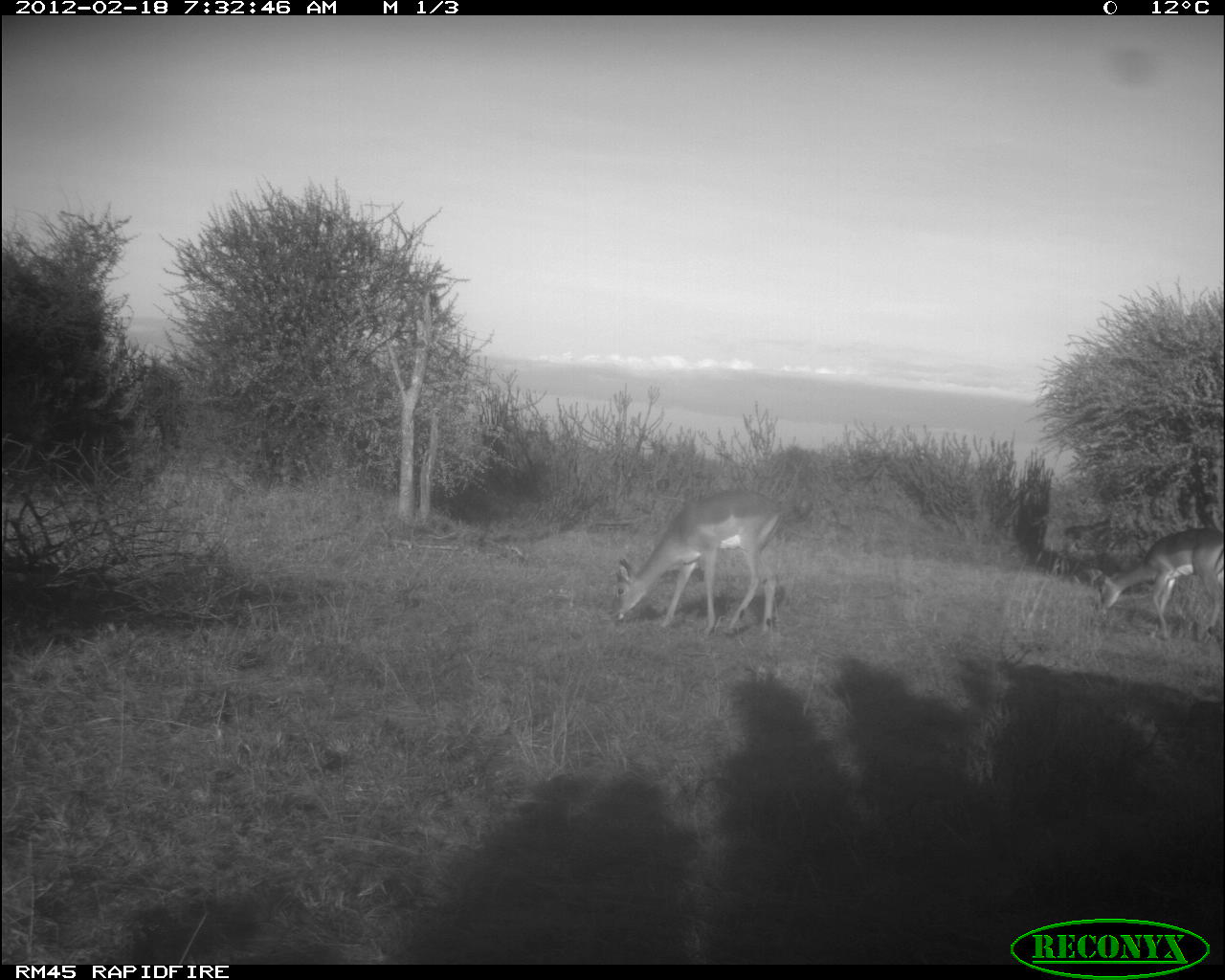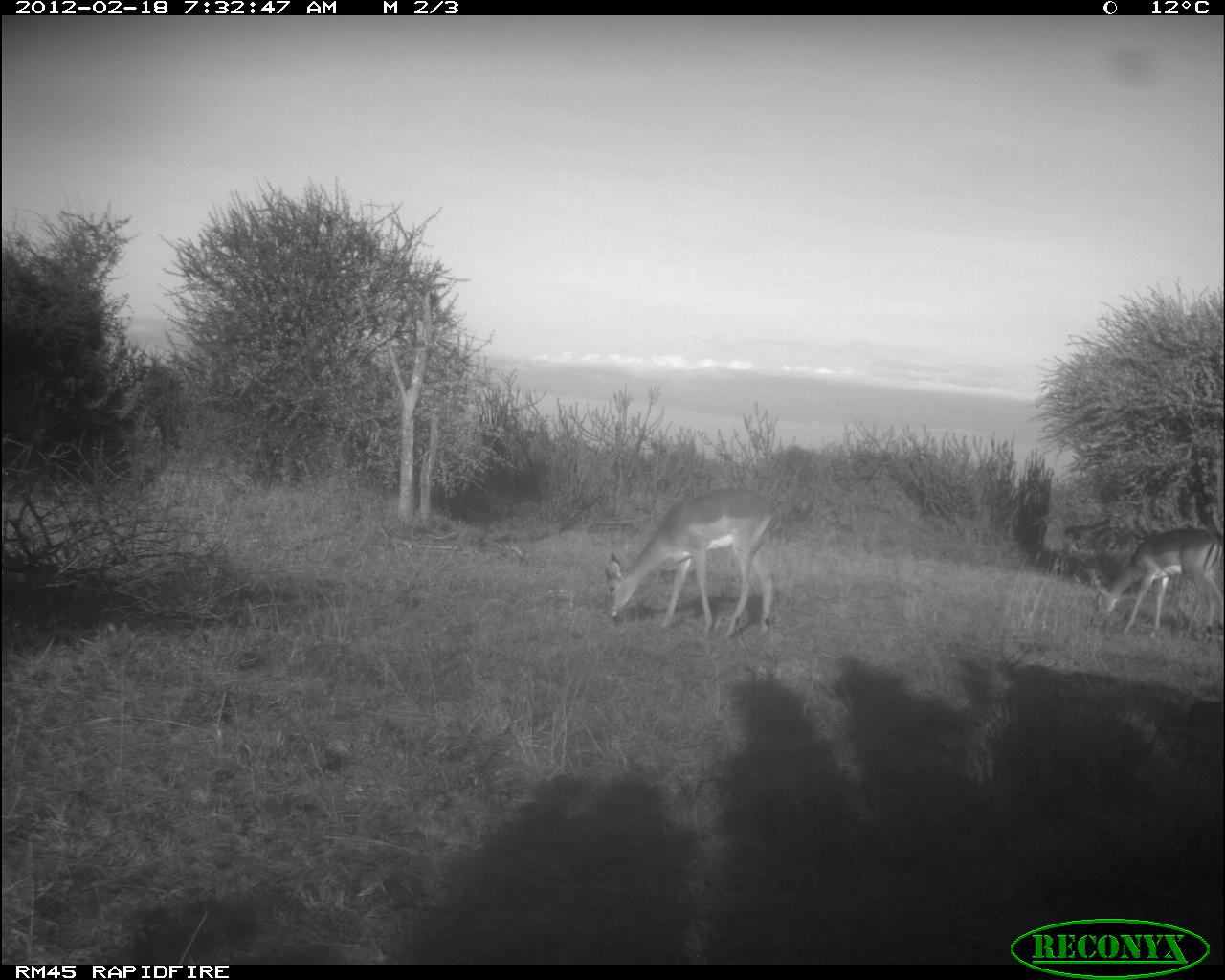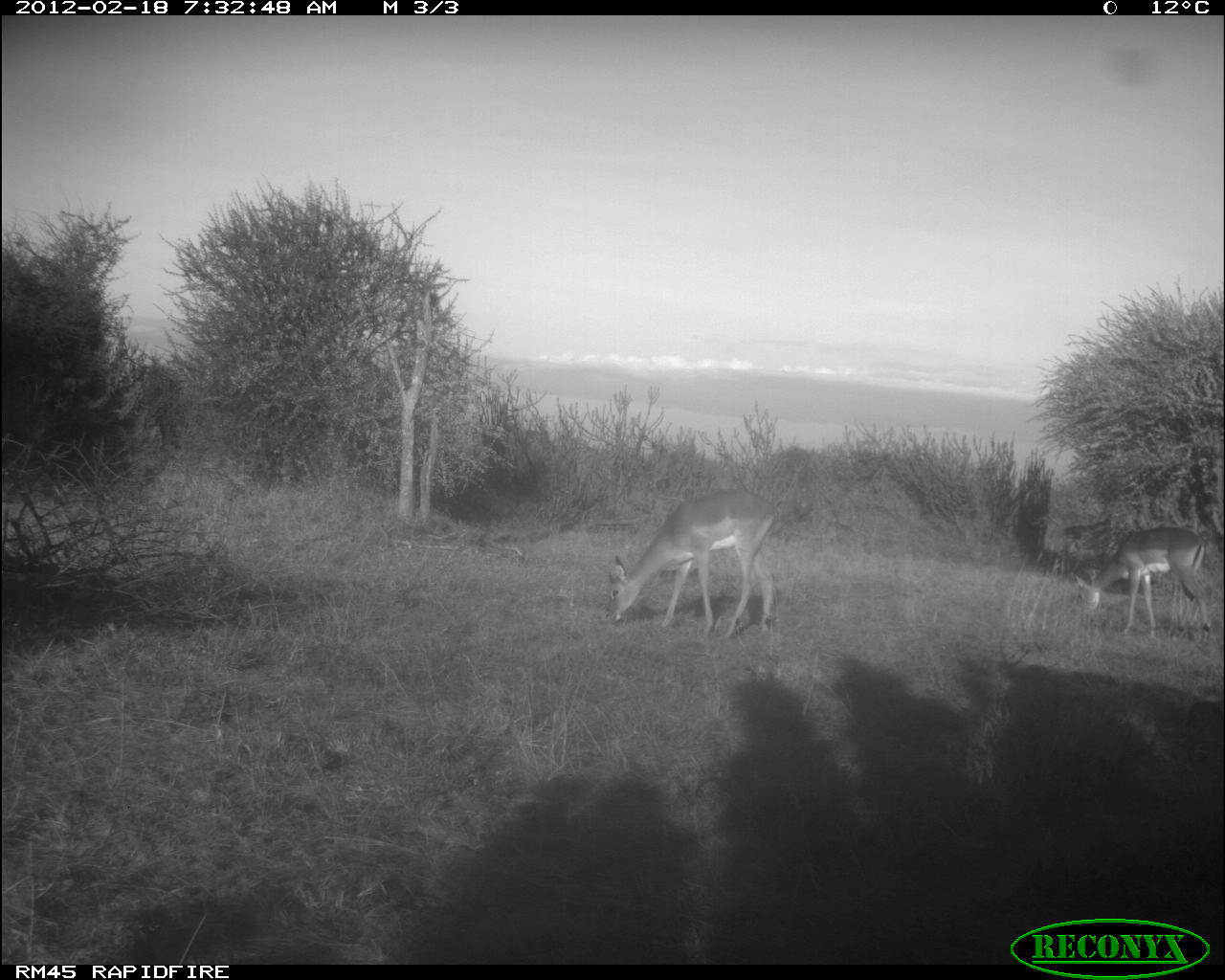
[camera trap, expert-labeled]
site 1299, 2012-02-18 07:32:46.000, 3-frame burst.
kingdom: Animalia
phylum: Chordata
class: Mammalia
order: Artiodactyla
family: Bovidae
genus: Aepyceros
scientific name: Aepyceros melampus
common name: impala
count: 3